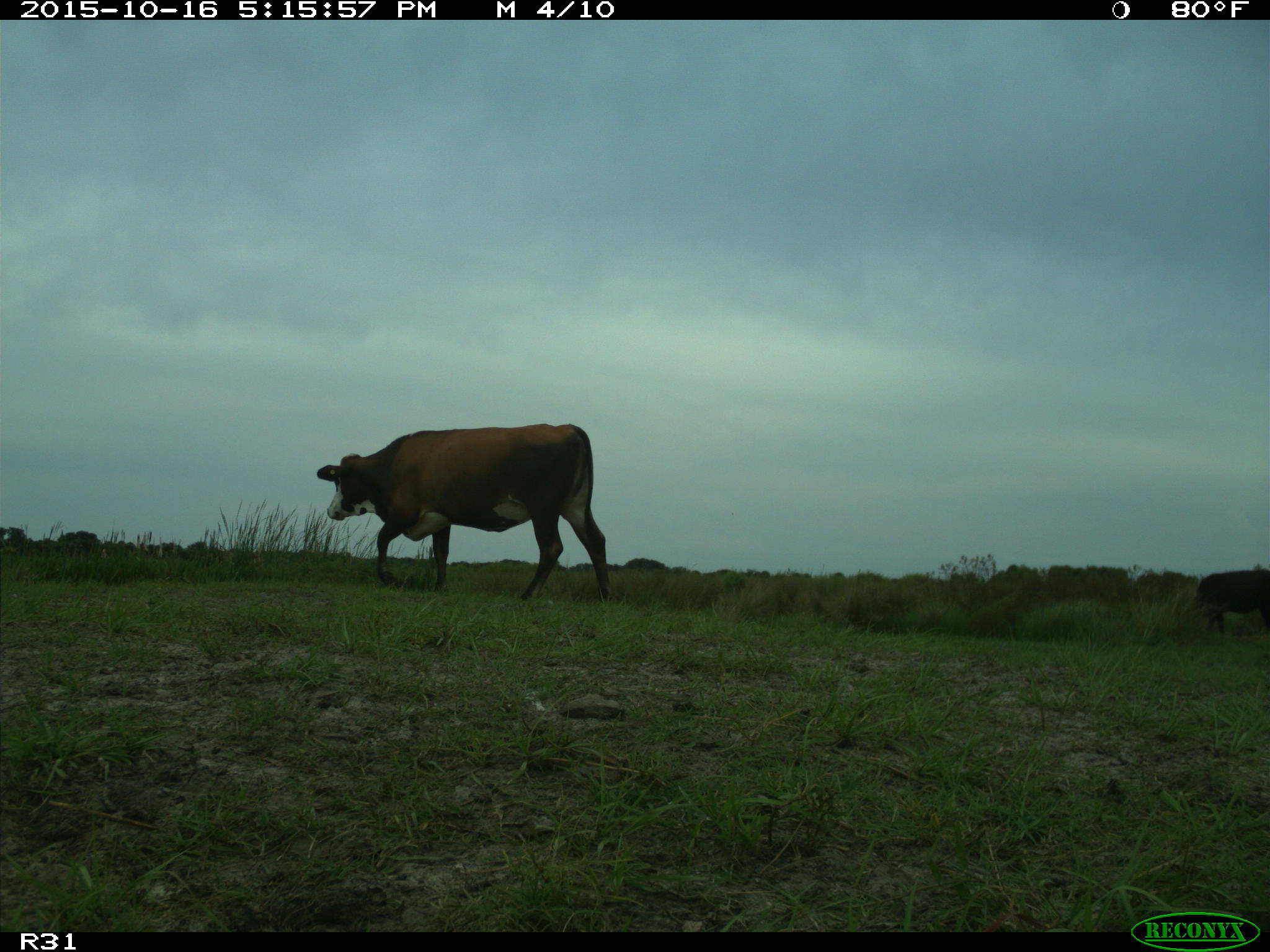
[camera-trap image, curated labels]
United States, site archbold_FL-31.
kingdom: Animalia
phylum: Chordata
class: Mammalia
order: Artiodactyla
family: Bovidae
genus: Bos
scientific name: Bos taurus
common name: domestic cow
Bos taurus (domestic cow).